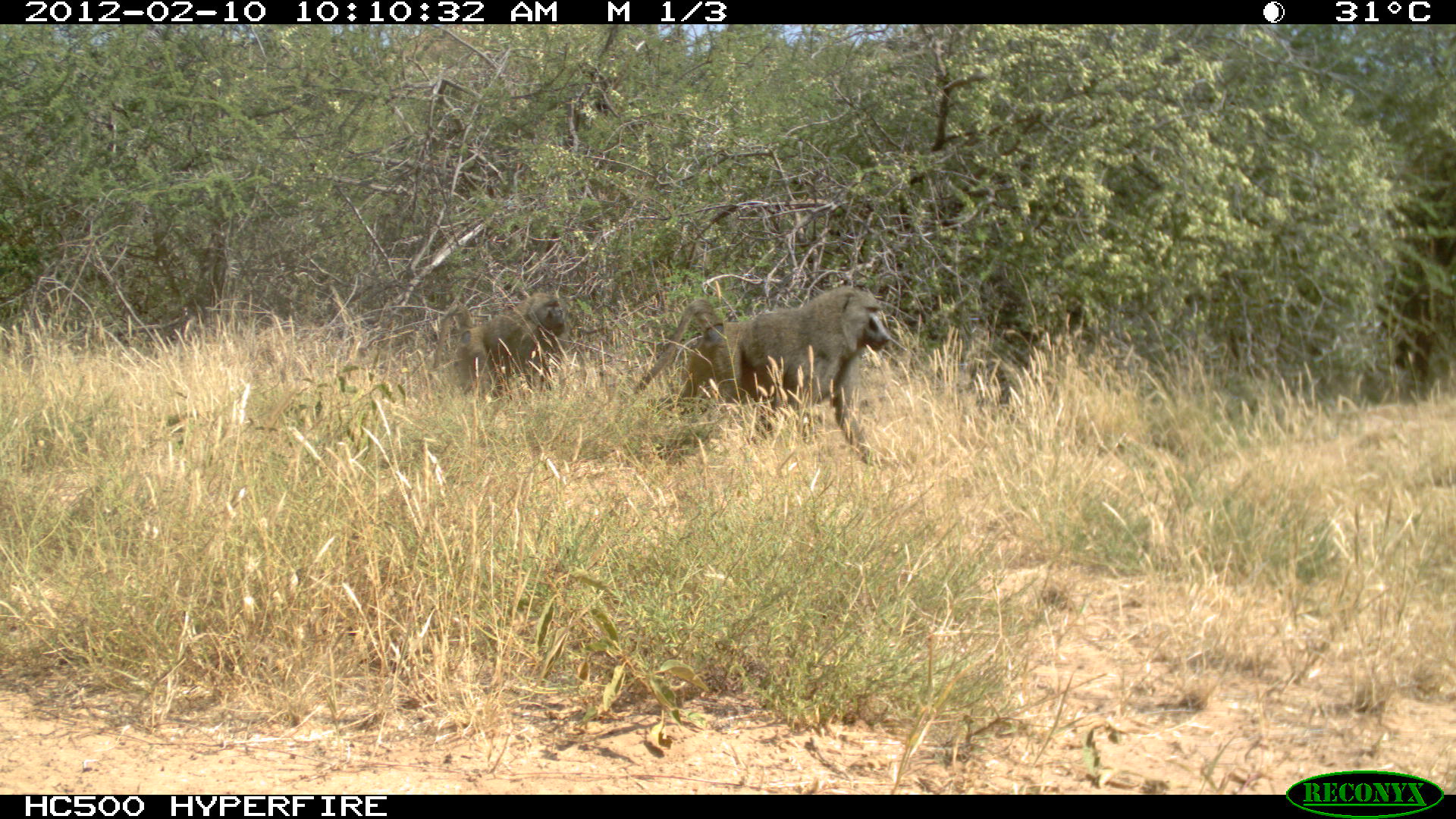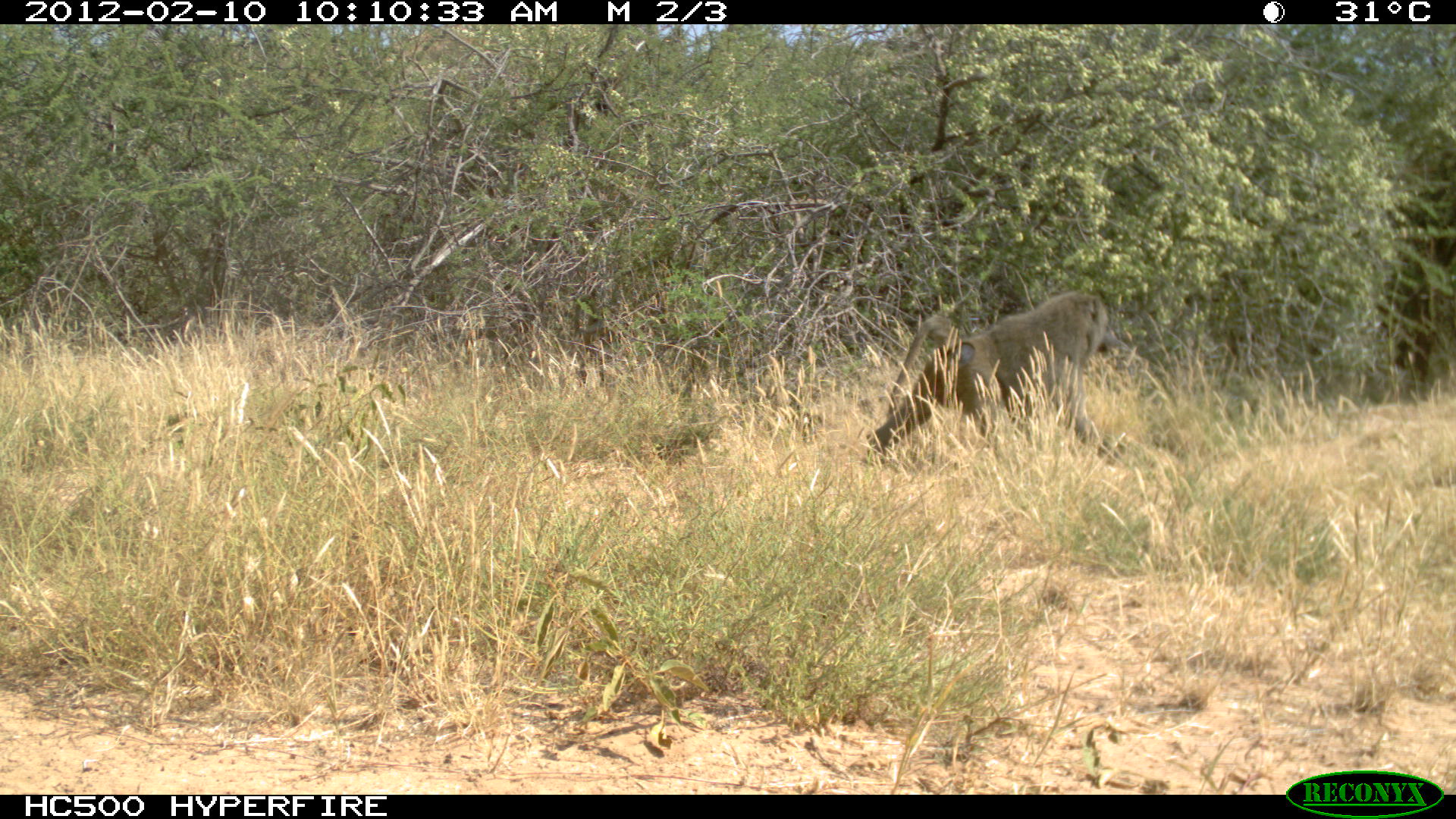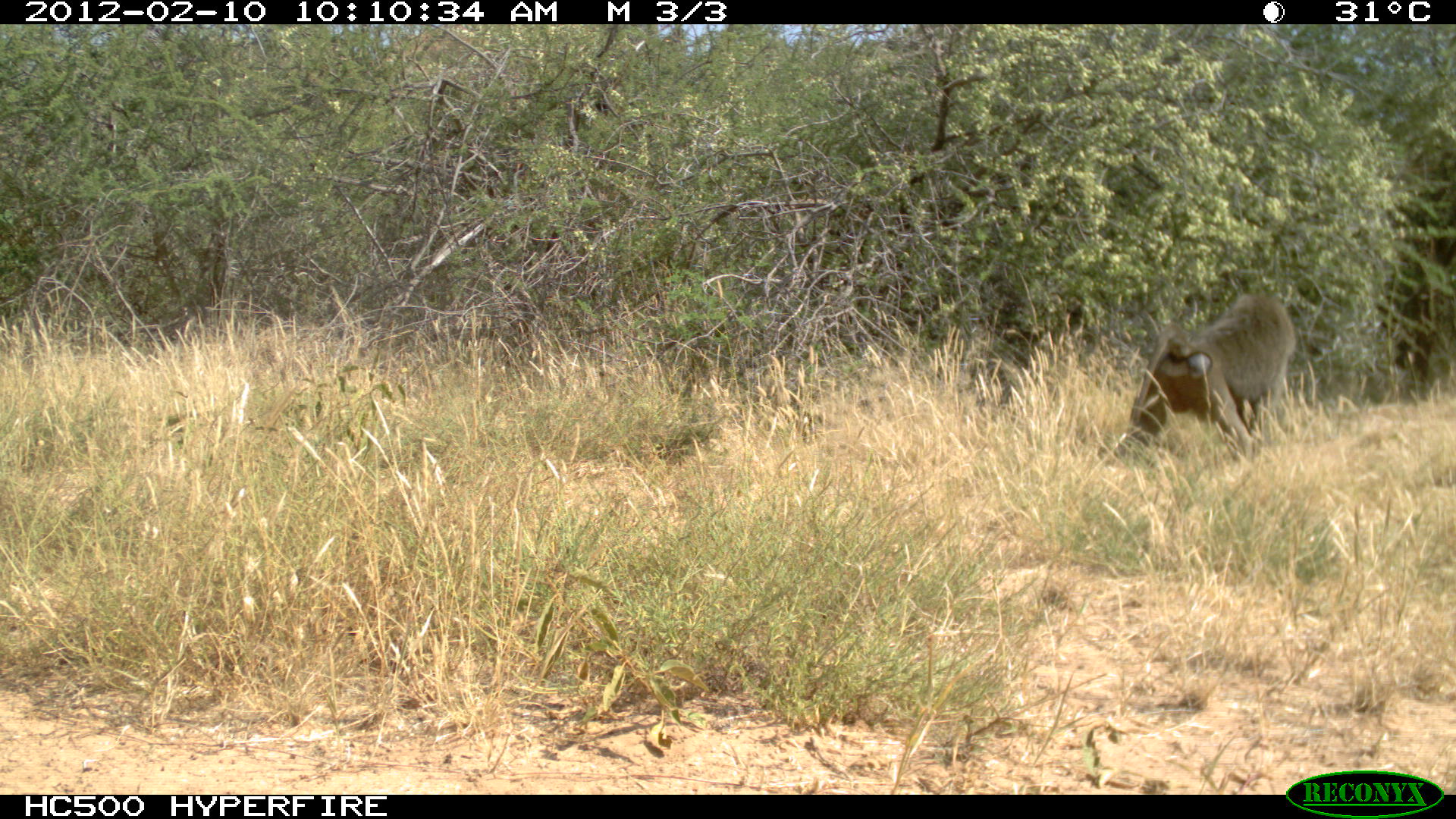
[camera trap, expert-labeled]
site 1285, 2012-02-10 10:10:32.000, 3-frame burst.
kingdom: Animalia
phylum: Chordata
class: Mammalia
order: Primates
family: Cercopithecidae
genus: Papio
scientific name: Papio anubis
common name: olive baboon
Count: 2.